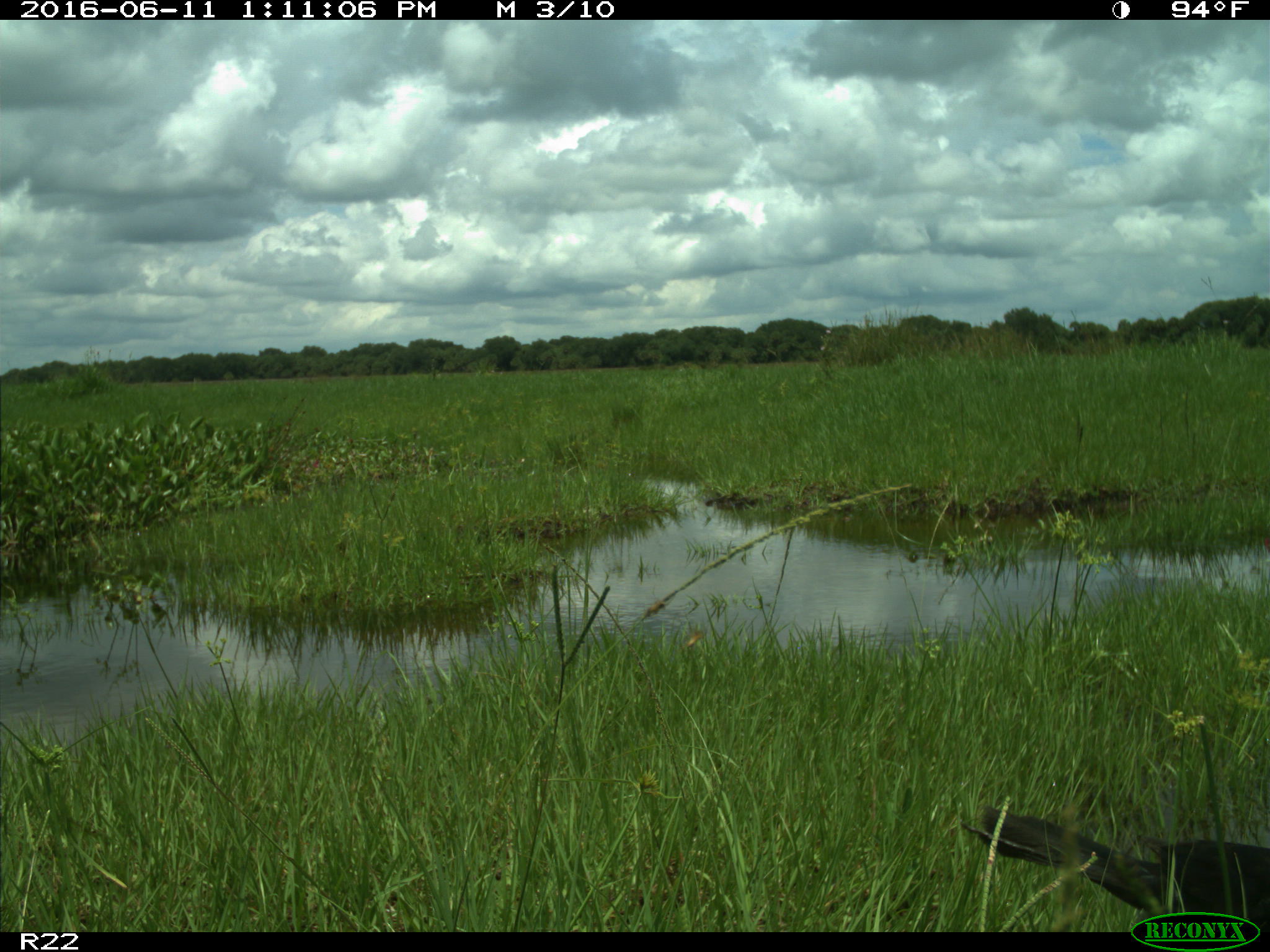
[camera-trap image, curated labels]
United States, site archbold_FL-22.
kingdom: Animalia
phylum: Chordata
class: Aves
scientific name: Aves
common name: birds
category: unidentified bird